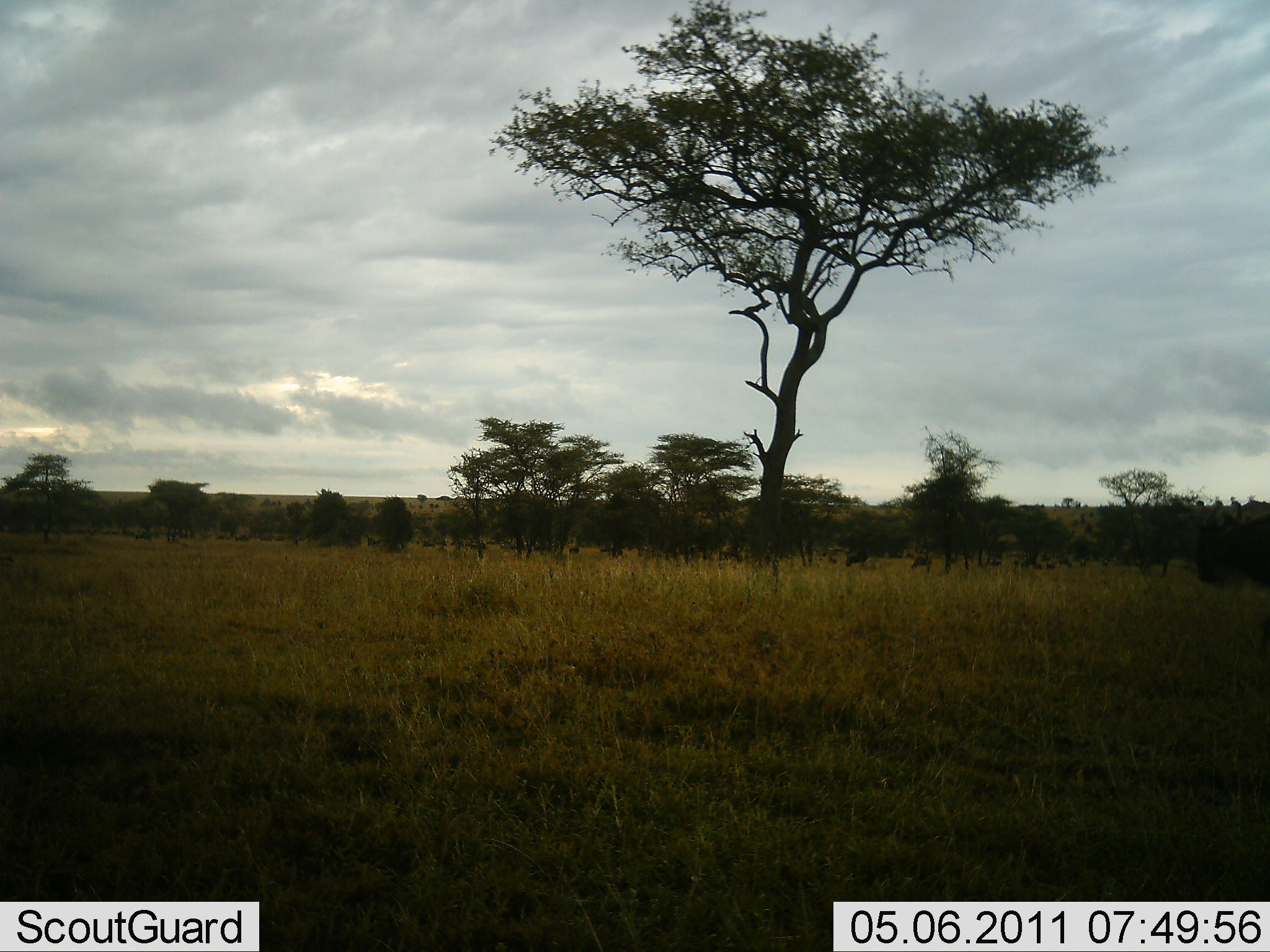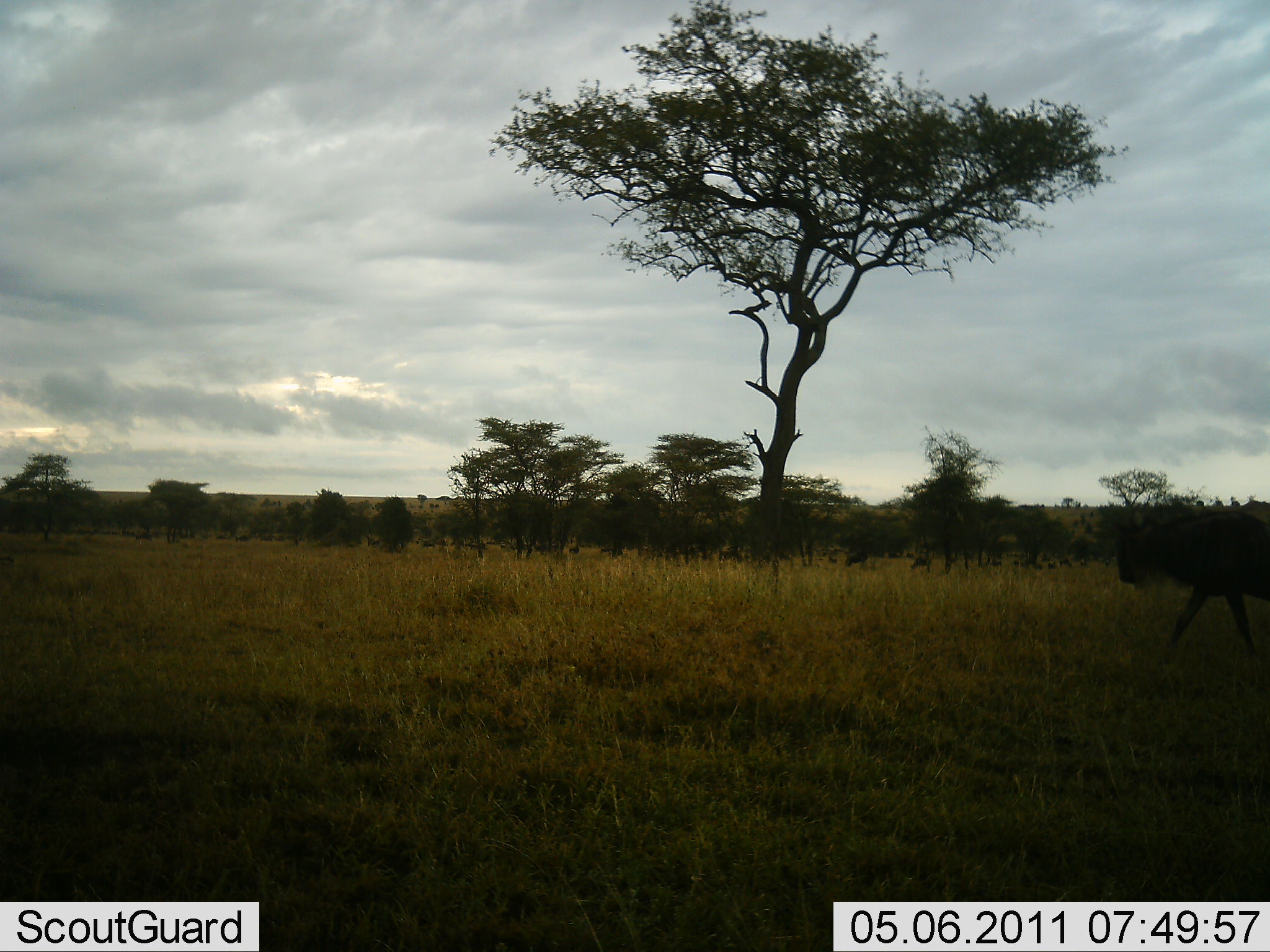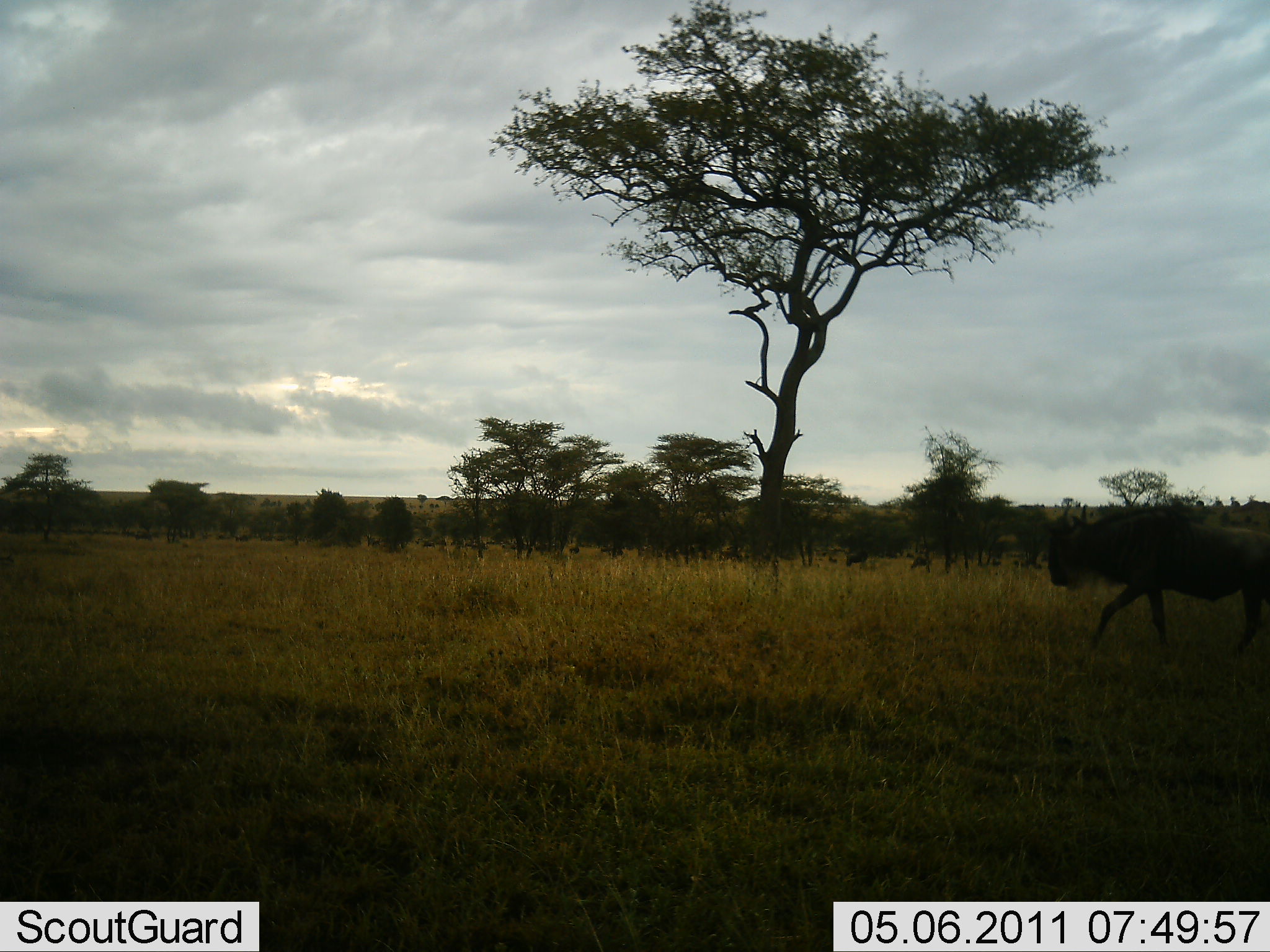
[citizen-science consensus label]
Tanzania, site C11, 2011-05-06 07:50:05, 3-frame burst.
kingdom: Animalia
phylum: Chordata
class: Mammalia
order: Artiodactyla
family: Bovidae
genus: Connochaetes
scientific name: Connochaetes taurinus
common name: blue wildebeest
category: wildebeest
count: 1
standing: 20%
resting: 0%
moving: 100%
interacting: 0%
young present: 0%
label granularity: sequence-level